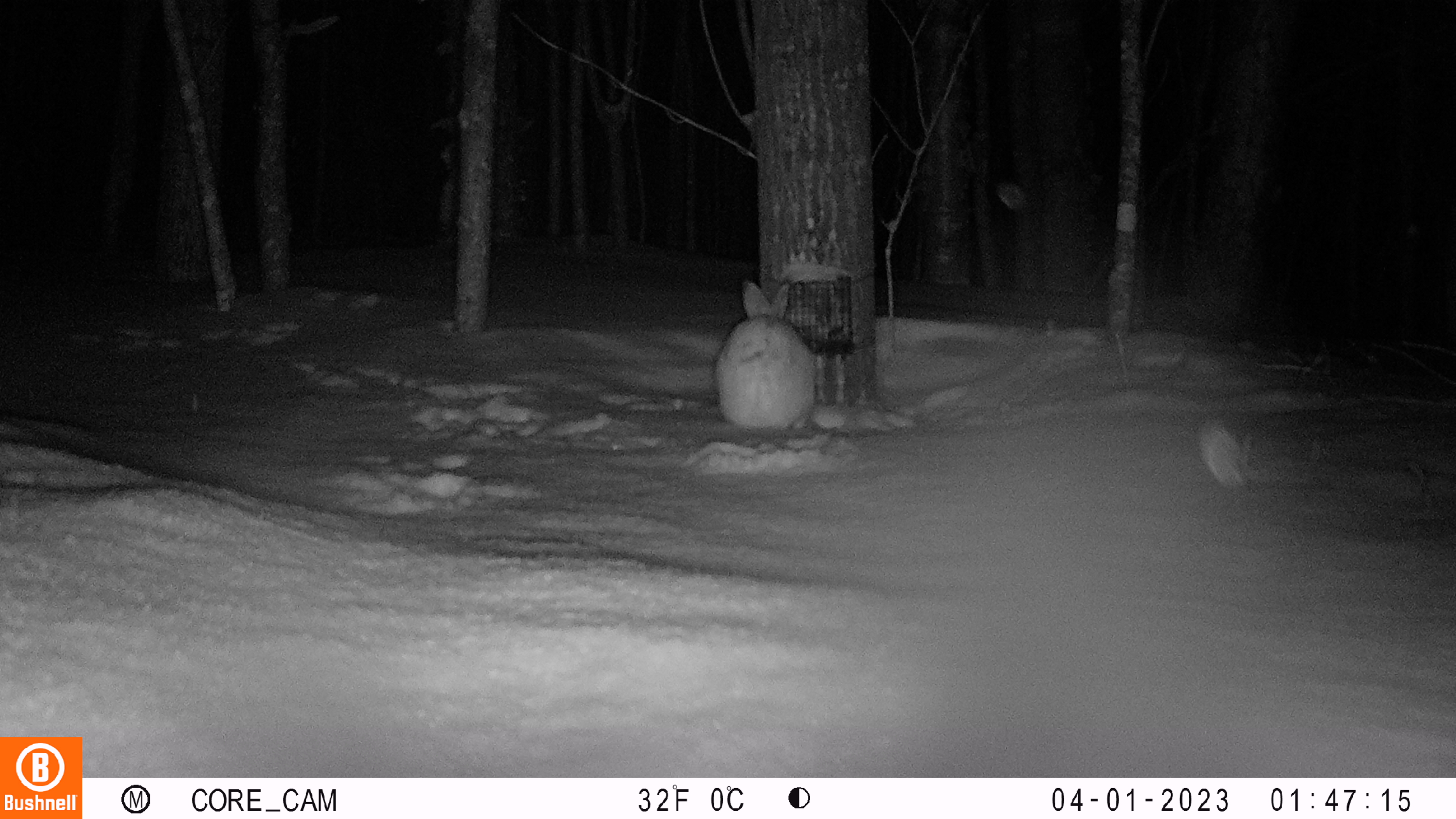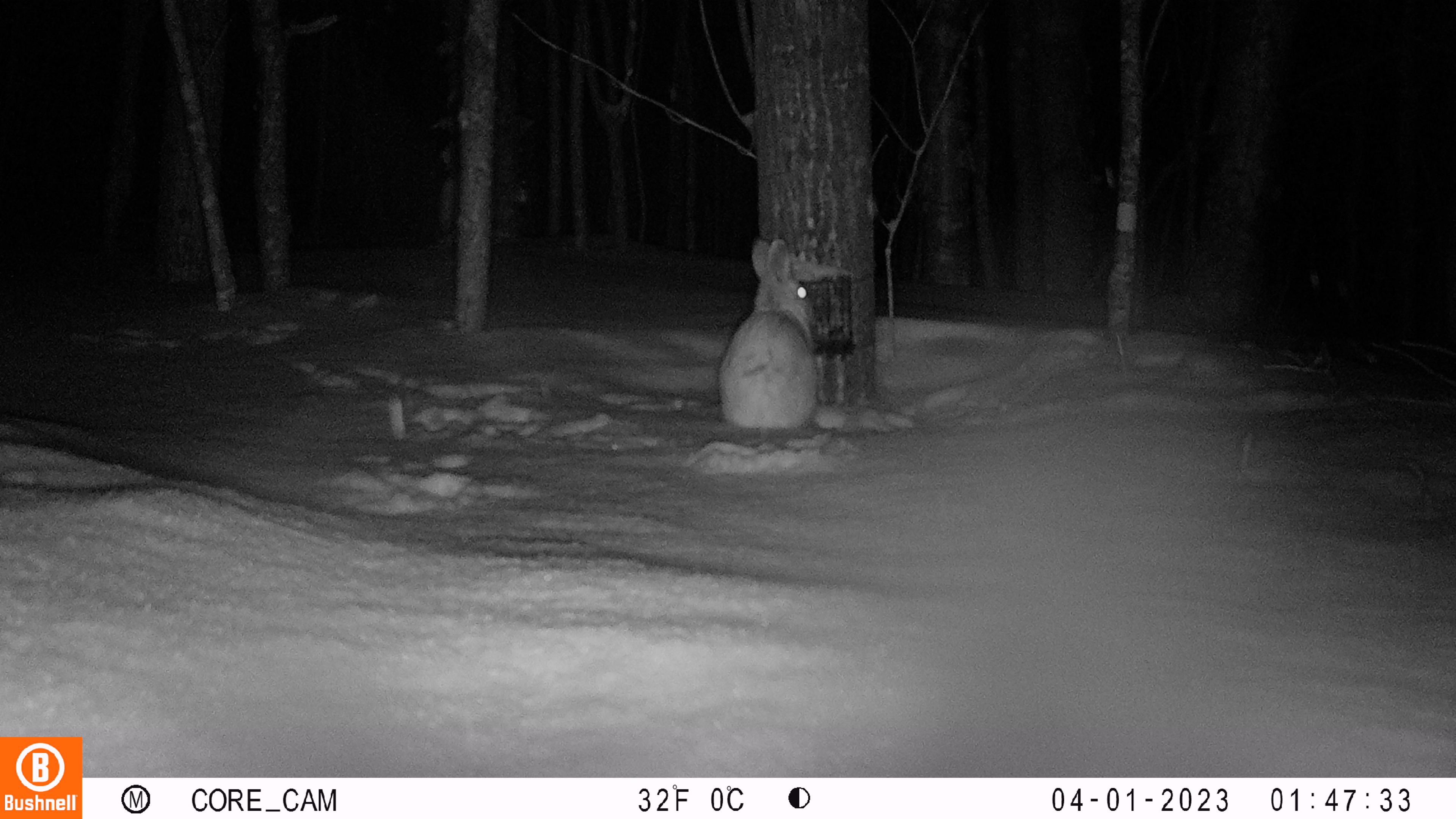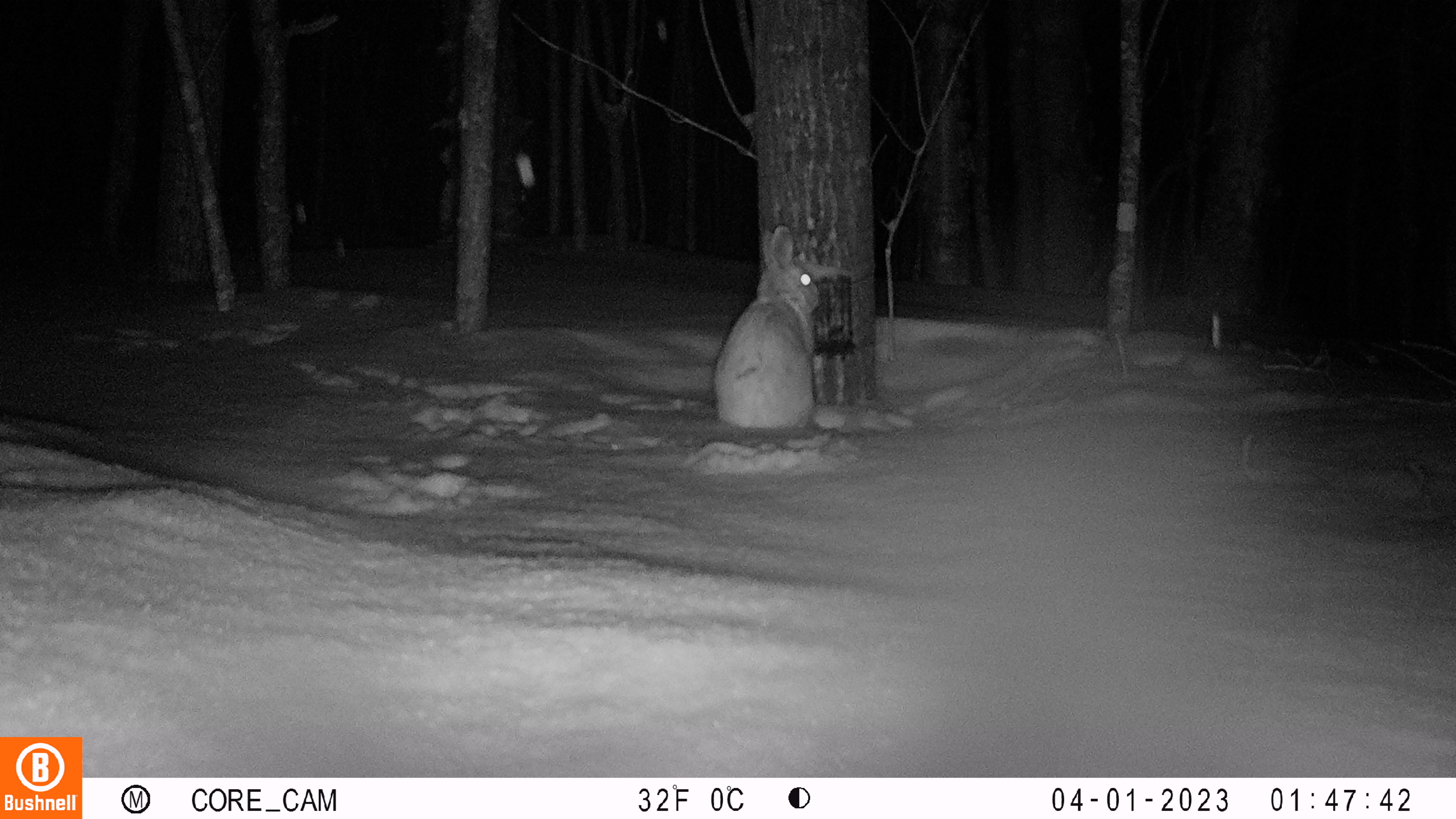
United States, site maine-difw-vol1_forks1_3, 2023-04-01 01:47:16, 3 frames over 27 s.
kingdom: Animalia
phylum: Chordata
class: Mammalia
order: Lagomorpha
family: Leporidae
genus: Lepus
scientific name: Lepus americanus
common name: snowshoe hare